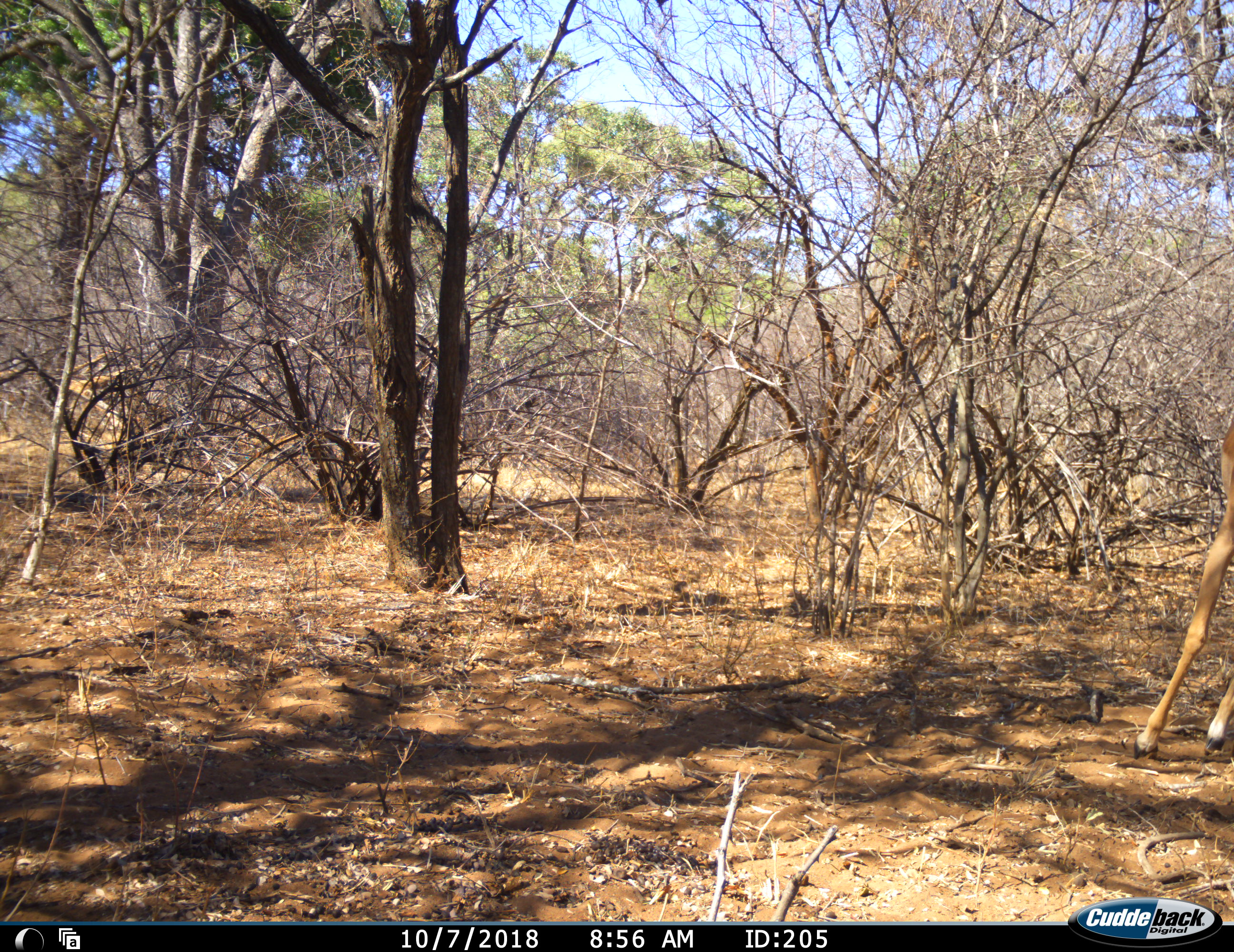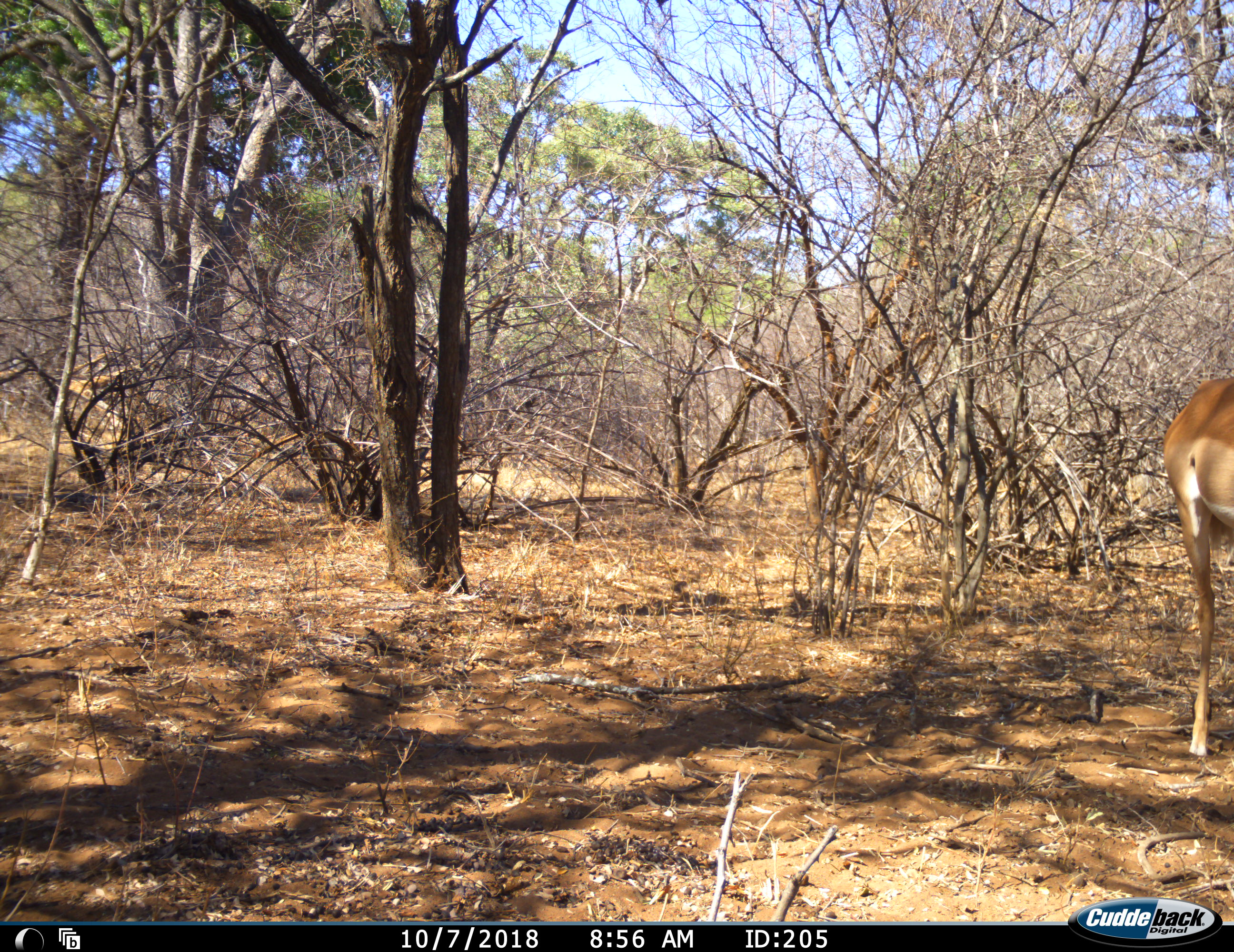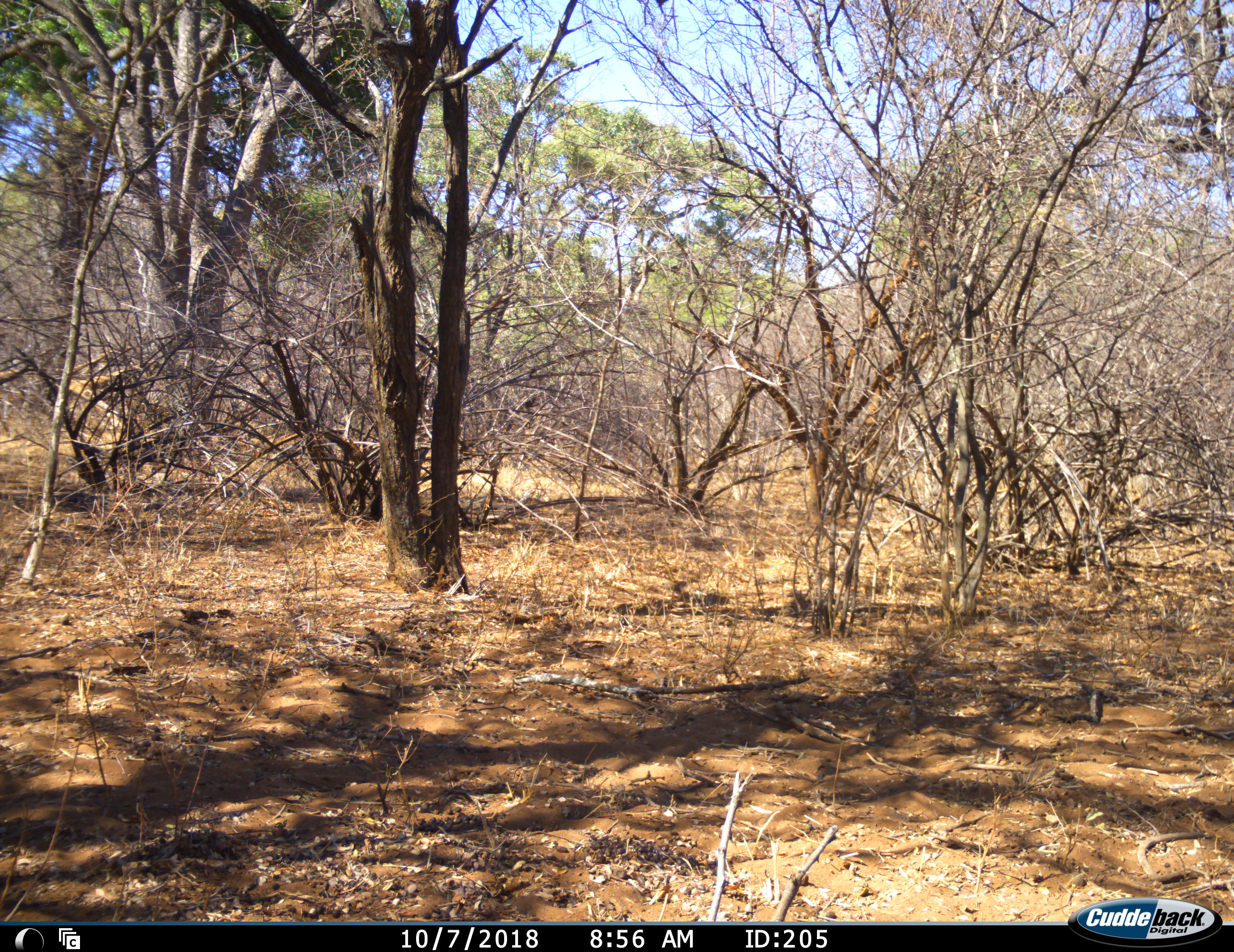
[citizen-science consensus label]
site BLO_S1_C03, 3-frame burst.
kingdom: Animalia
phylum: Chordata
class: Mammalia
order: Artiodactyla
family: Bovidae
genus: Aepyceros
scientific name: Aepyceros melampus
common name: impala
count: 1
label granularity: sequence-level